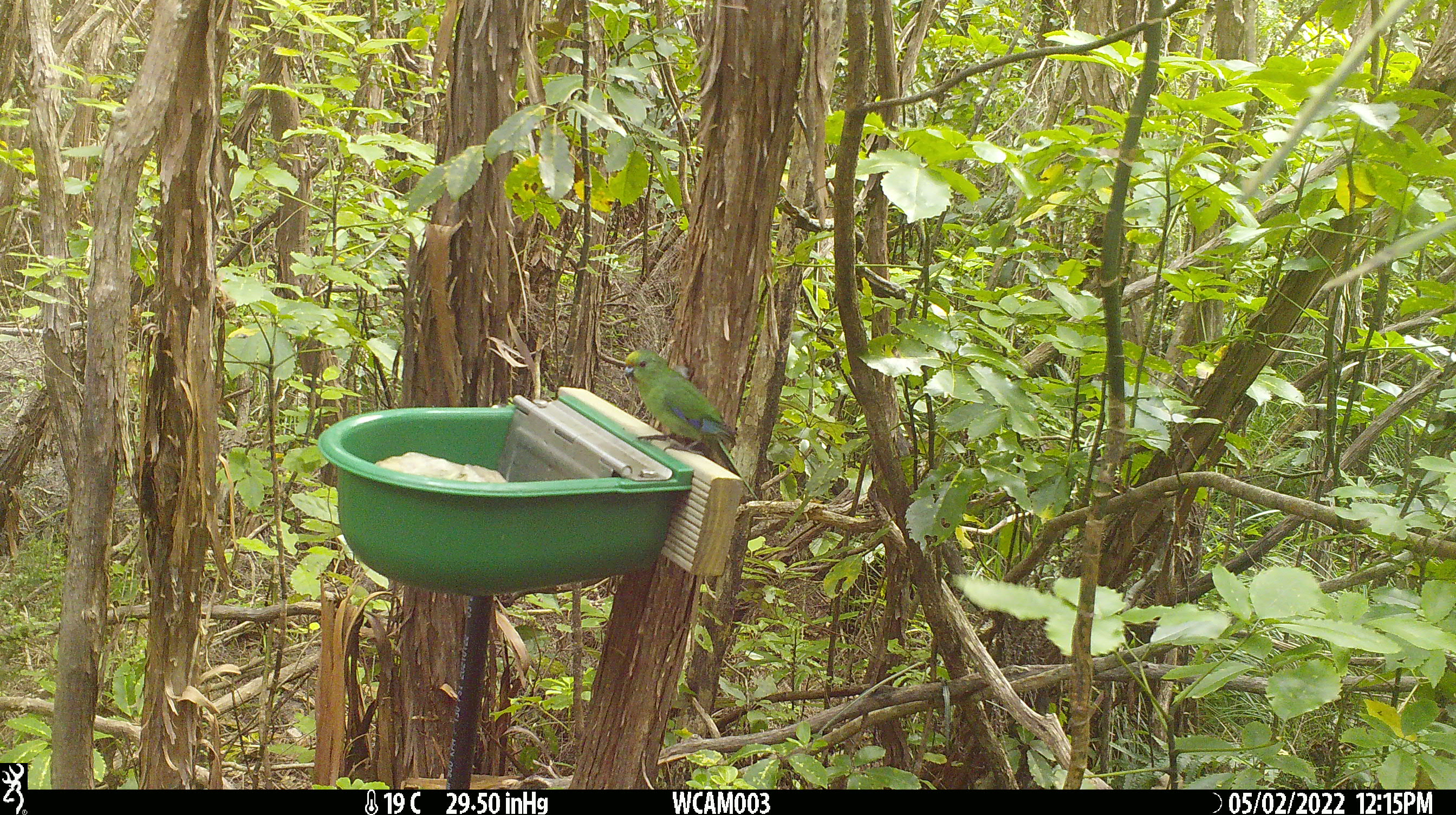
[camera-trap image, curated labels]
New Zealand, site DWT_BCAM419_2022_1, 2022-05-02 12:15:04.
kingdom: Animalia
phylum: Chordata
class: Aves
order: Psittaciformes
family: Psittaculidae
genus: Cyanoramphus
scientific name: Cyanoramphus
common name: parakeet